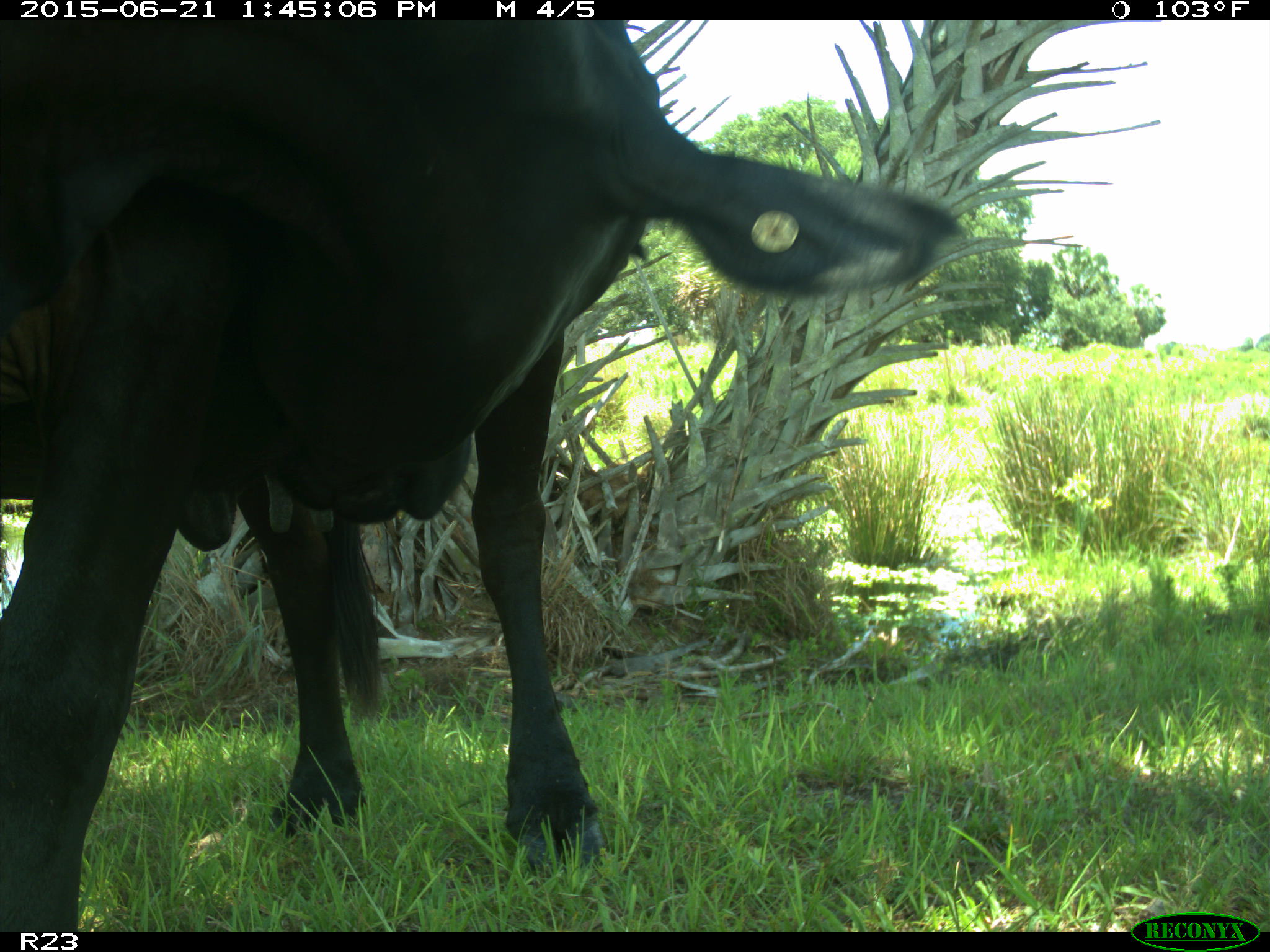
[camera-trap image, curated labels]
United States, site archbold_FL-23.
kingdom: Animalia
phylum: Chordata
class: Mammalia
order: Artiodactyla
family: Bovidae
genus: Bos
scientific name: Bos taurus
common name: domestic cow